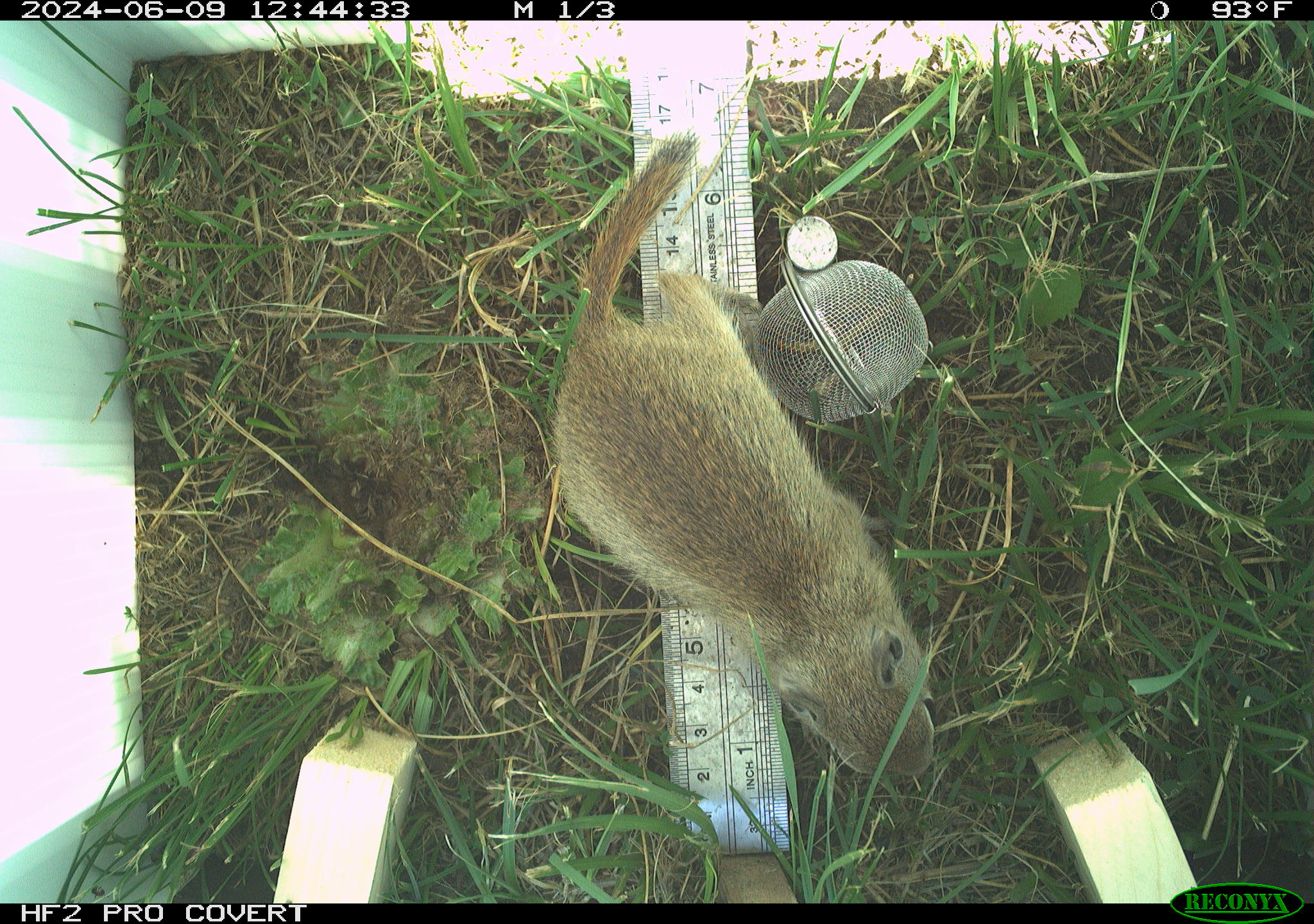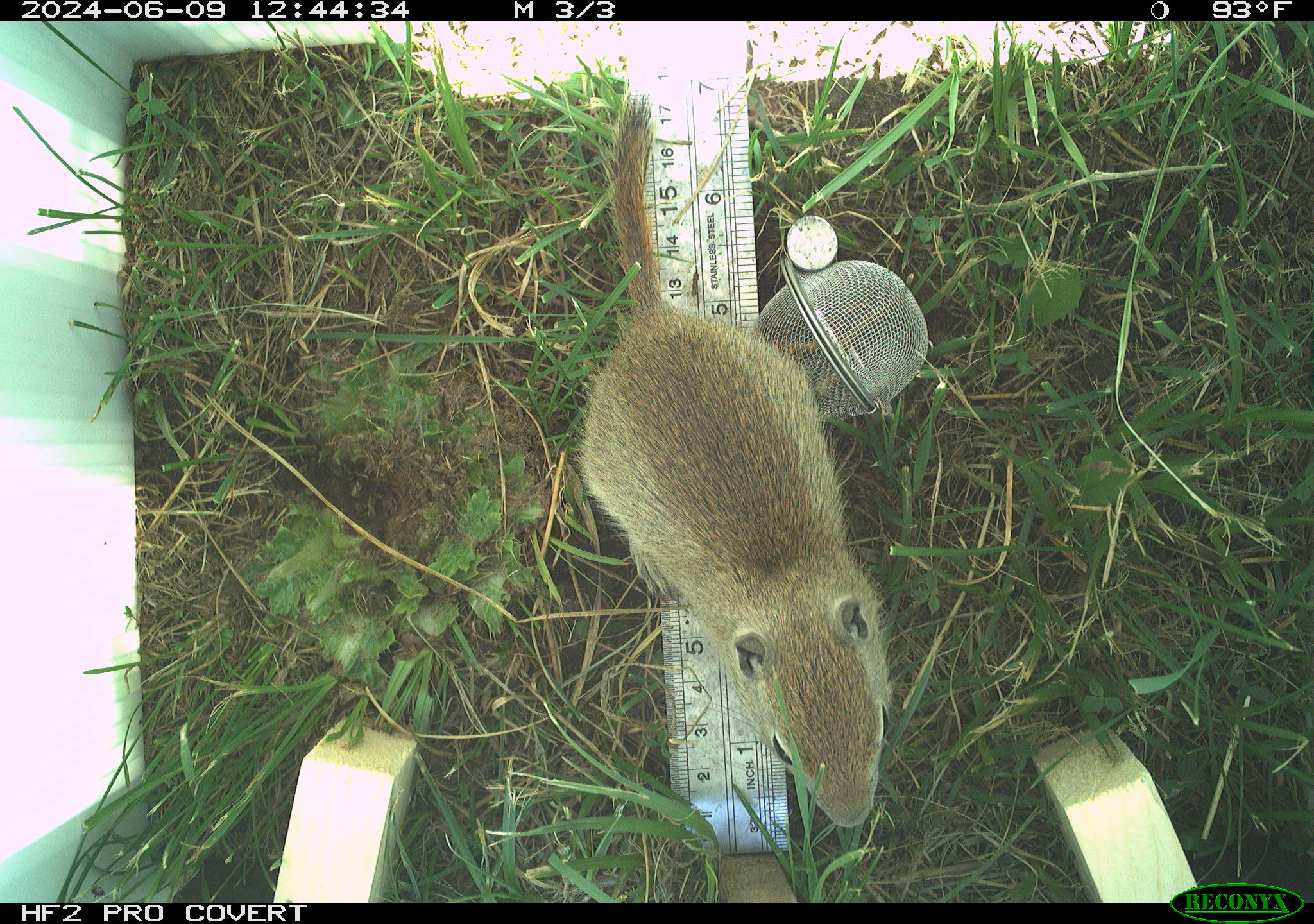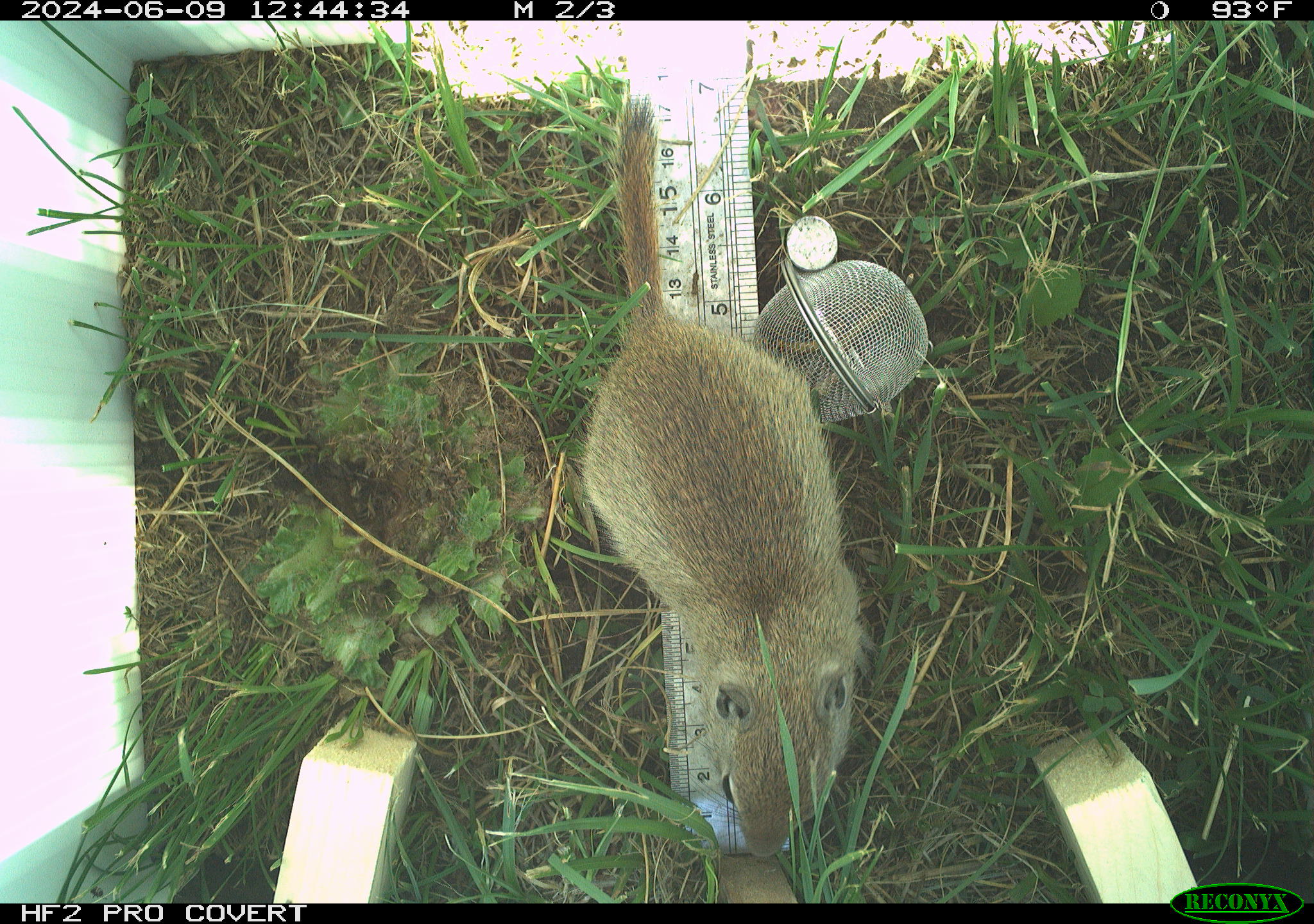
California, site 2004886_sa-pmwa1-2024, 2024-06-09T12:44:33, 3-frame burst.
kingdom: Animalia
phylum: Chordata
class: Mammalia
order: Rodentia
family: Sciuridae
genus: Urocitellus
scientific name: Urocitellus beldingi beldingi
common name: belding's ground squirrel